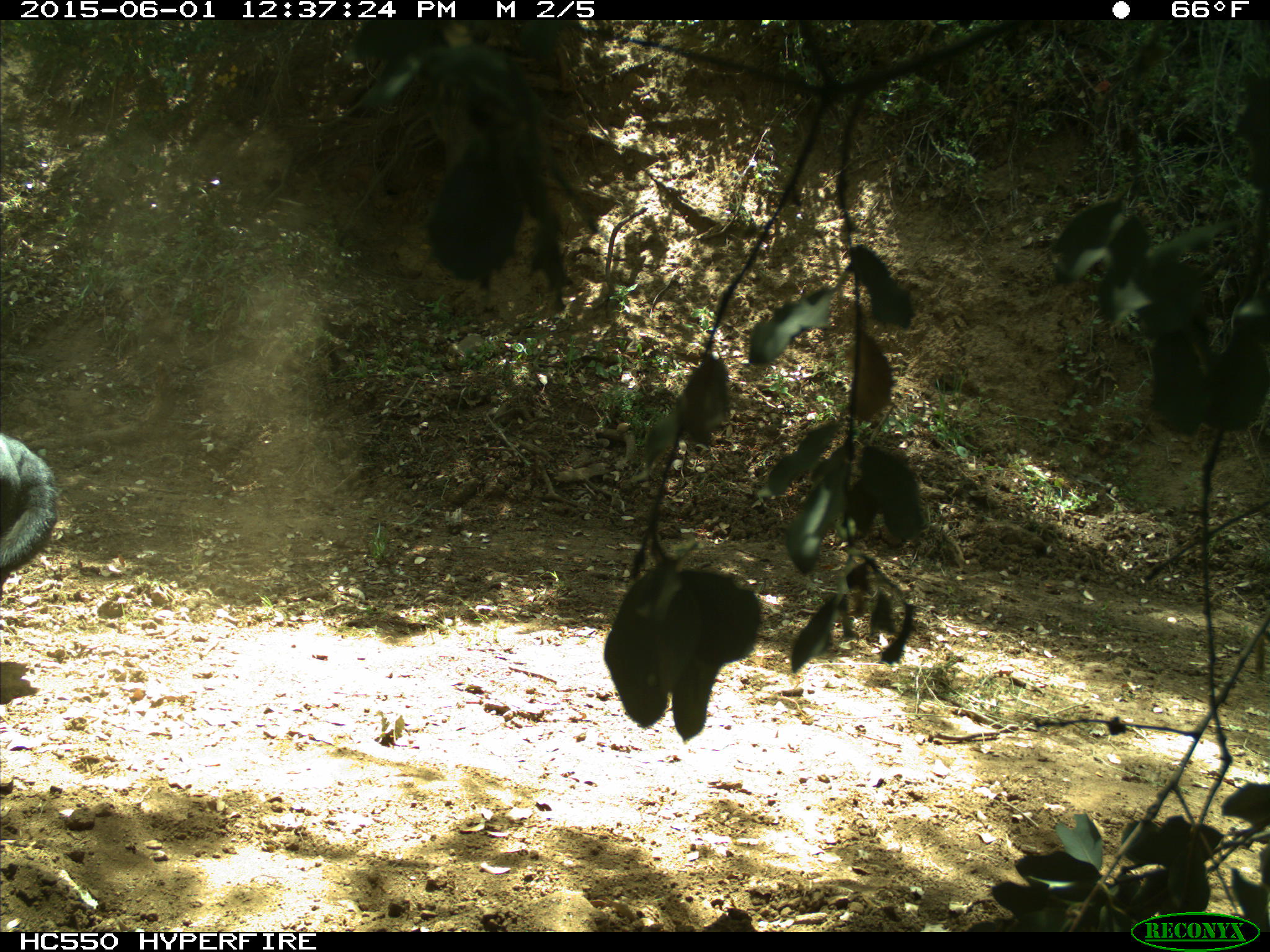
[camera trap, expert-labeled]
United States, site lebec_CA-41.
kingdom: Animalia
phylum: Chordata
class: Mammalia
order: Artiodactyla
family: Bovidae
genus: Bos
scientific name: Bos taurus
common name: domestic cow